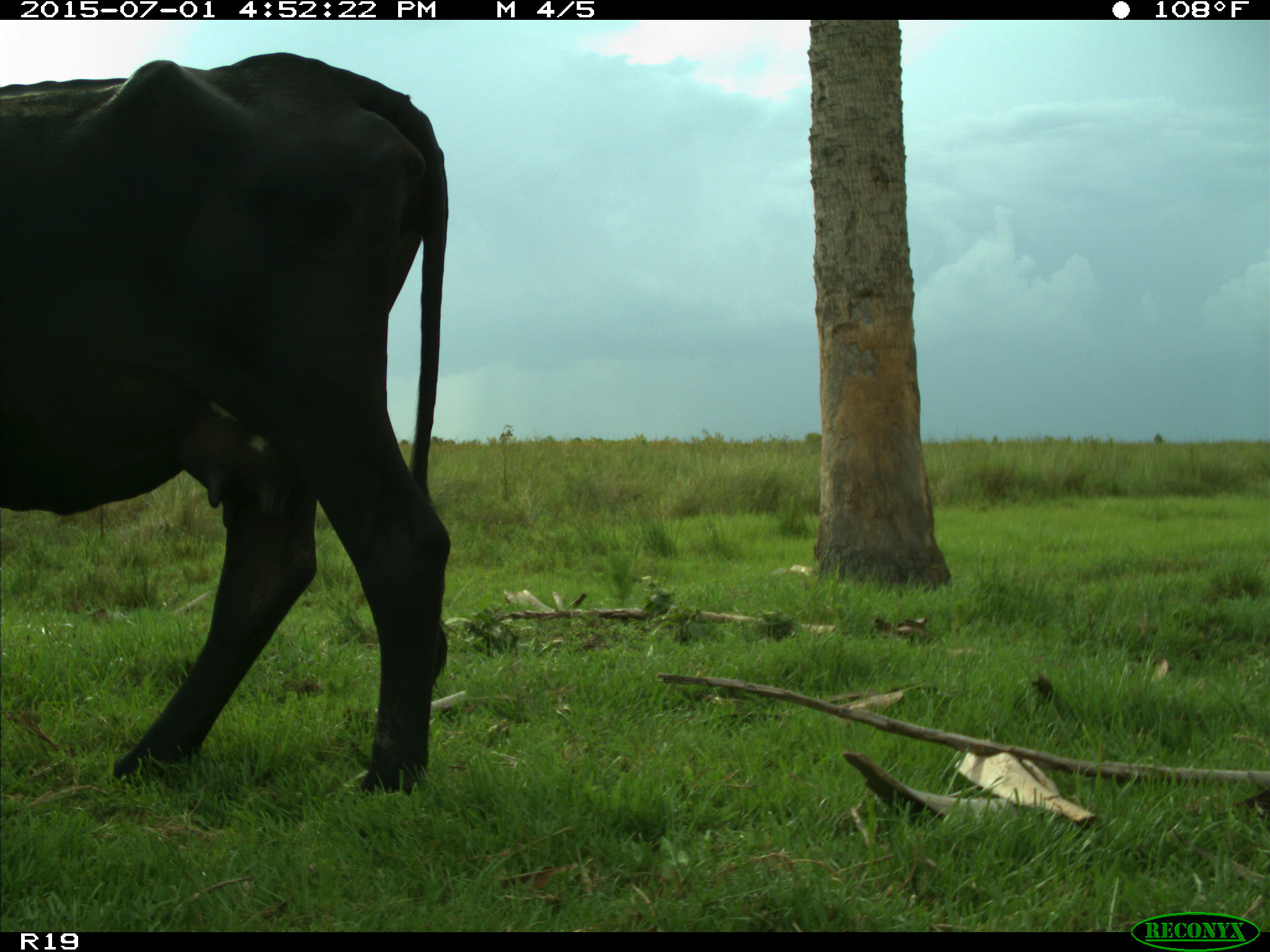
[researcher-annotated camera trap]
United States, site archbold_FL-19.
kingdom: Animalia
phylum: Chordata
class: Mammalia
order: Artiodactyla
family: Bovidae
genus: Bos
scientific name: Bos taurus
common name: domestic cow